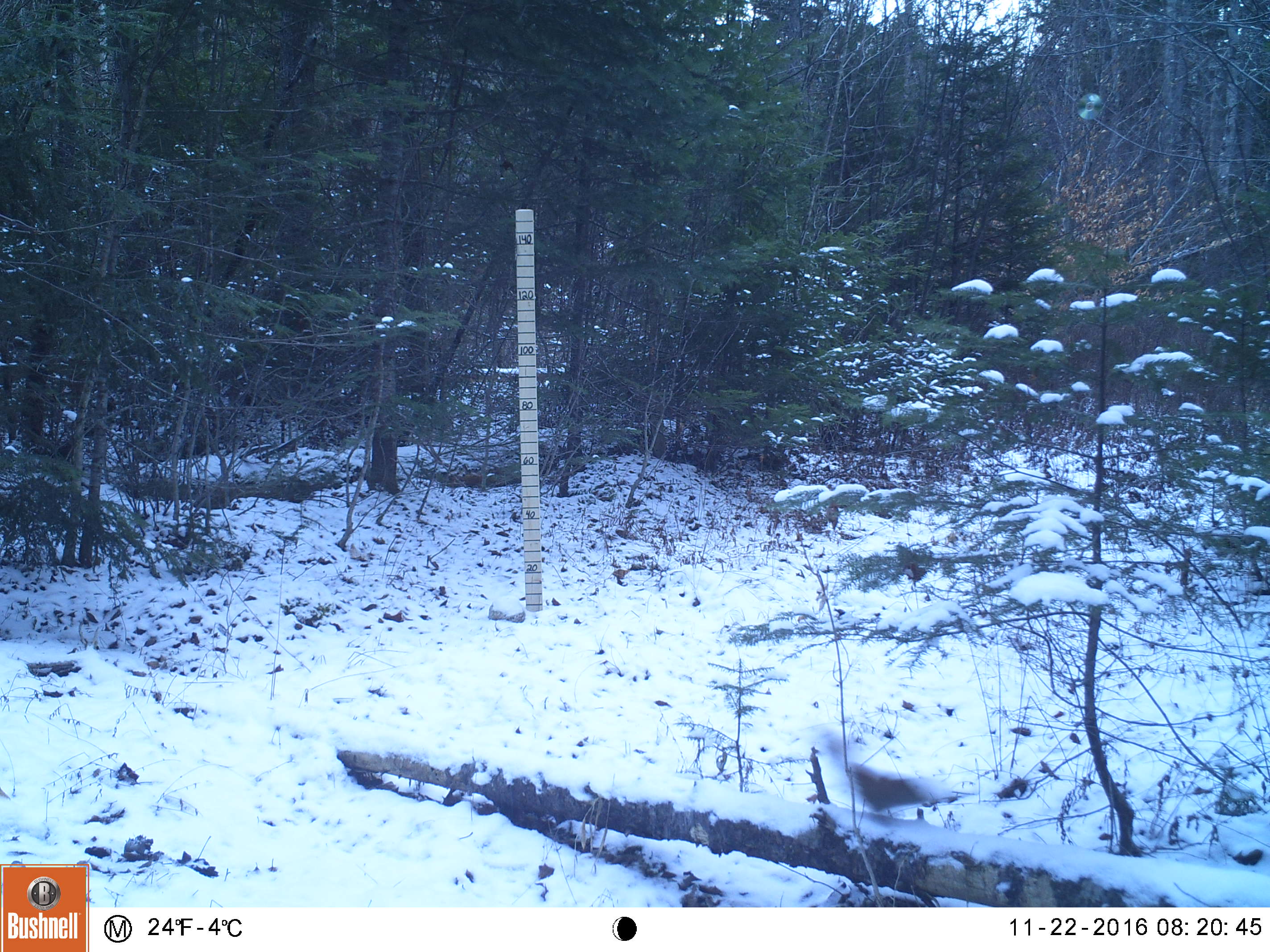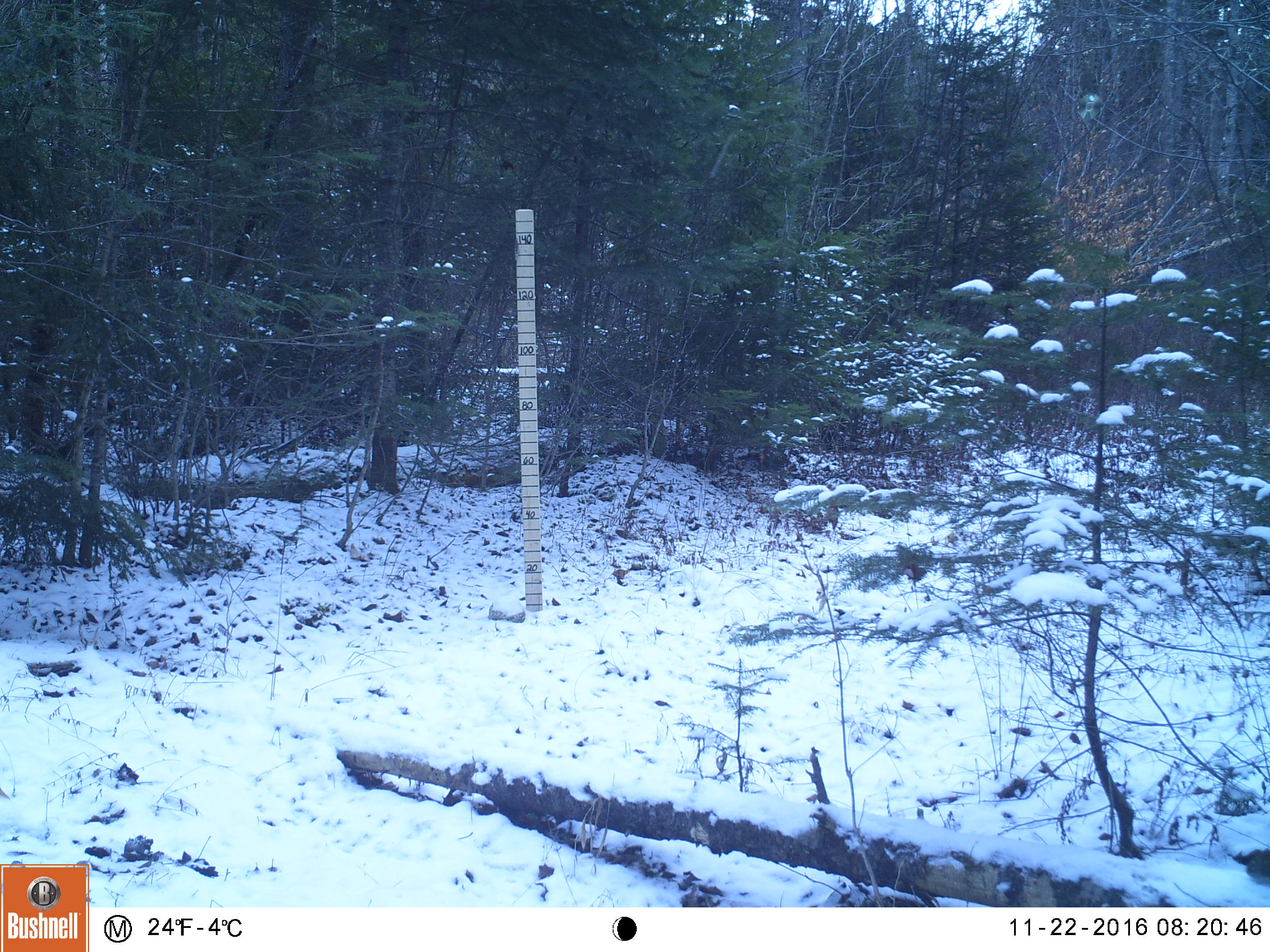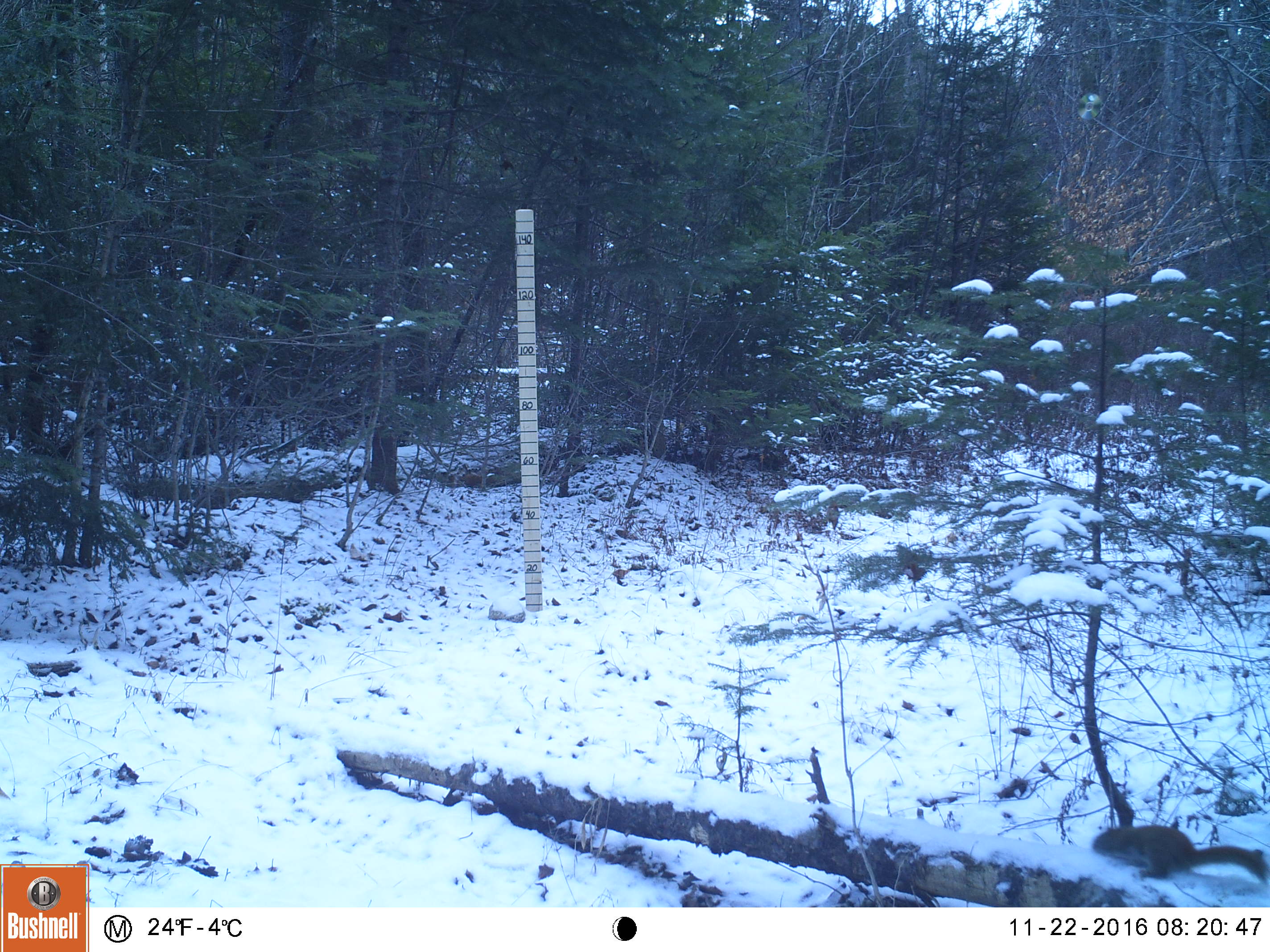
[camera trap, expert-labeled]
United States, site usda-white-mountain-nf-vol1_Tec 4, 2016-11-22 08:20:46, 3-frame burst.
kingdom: Animalia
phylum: Chordata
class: Mammalia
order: Rodentia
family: Sciuridae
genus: Tamiasciurus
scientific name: Tamiasciurus hudsonicus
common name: red squirrel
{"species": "red squirrel (Tamiasciurus hudsonicus)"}